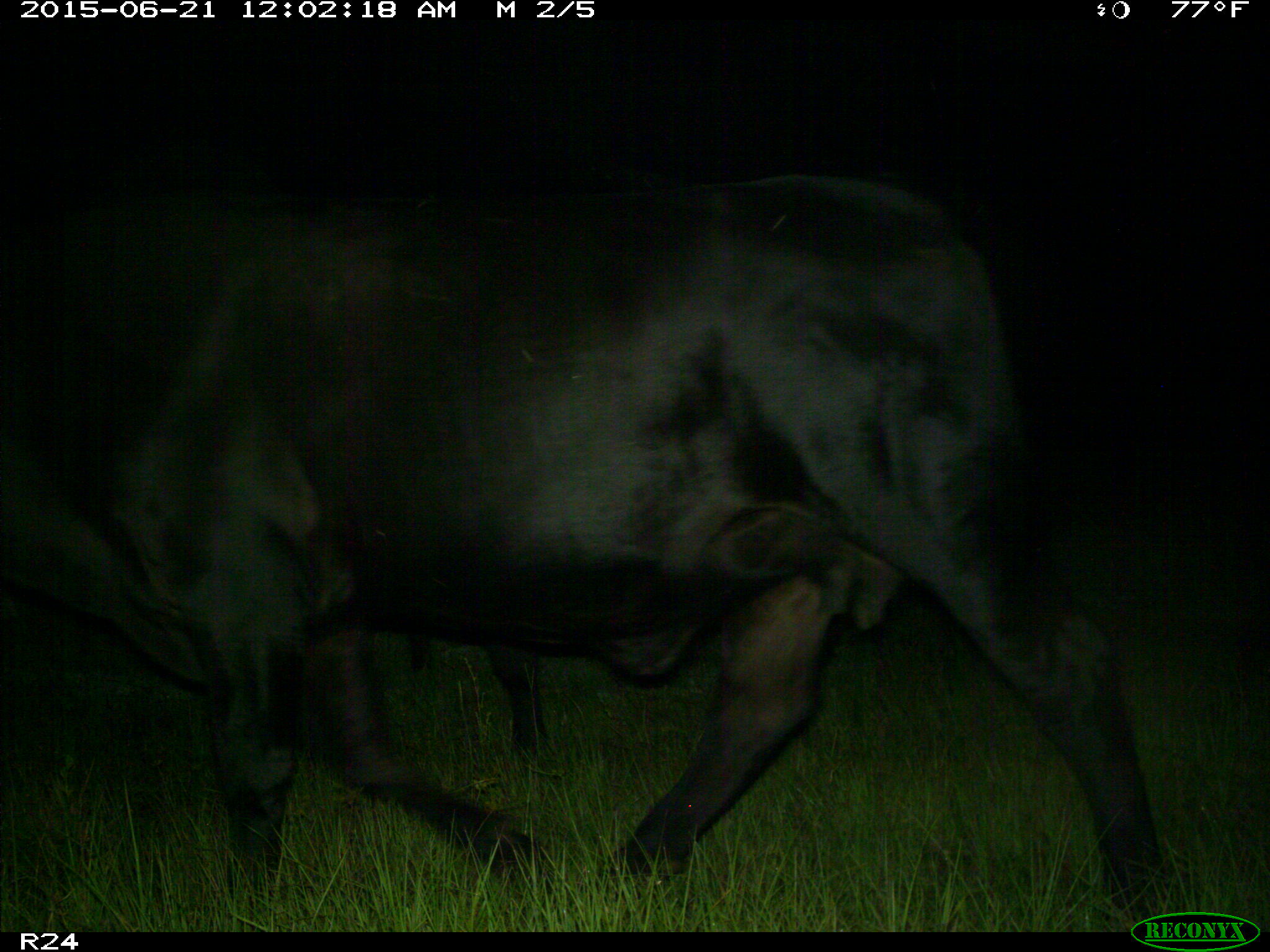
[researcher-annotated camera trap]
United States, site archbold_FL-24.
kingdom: Animalia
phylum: Chordata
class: Mammalia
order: Artiodactyla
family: Bovidae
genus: Bos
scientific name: Bos taurus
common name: domestic cow